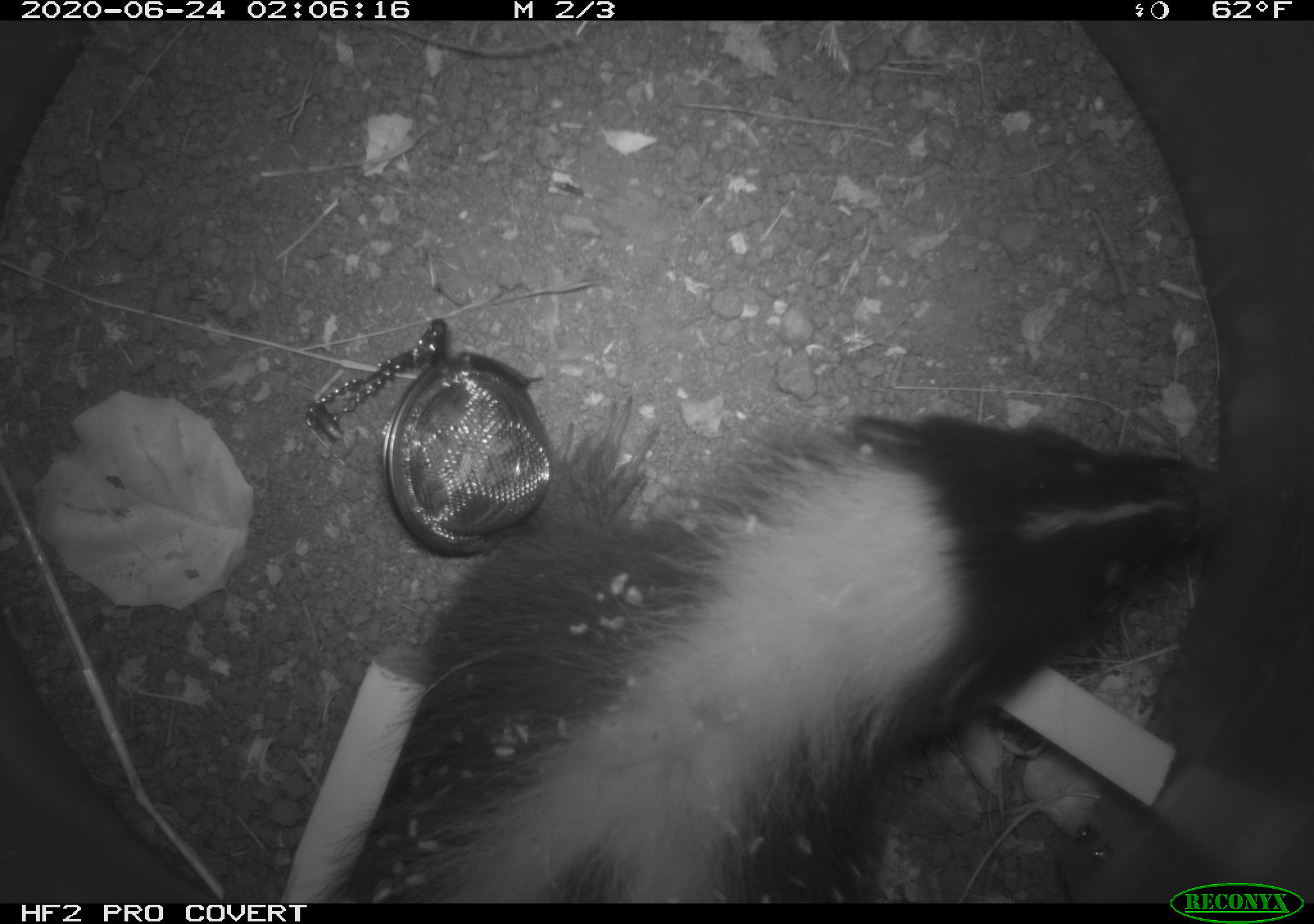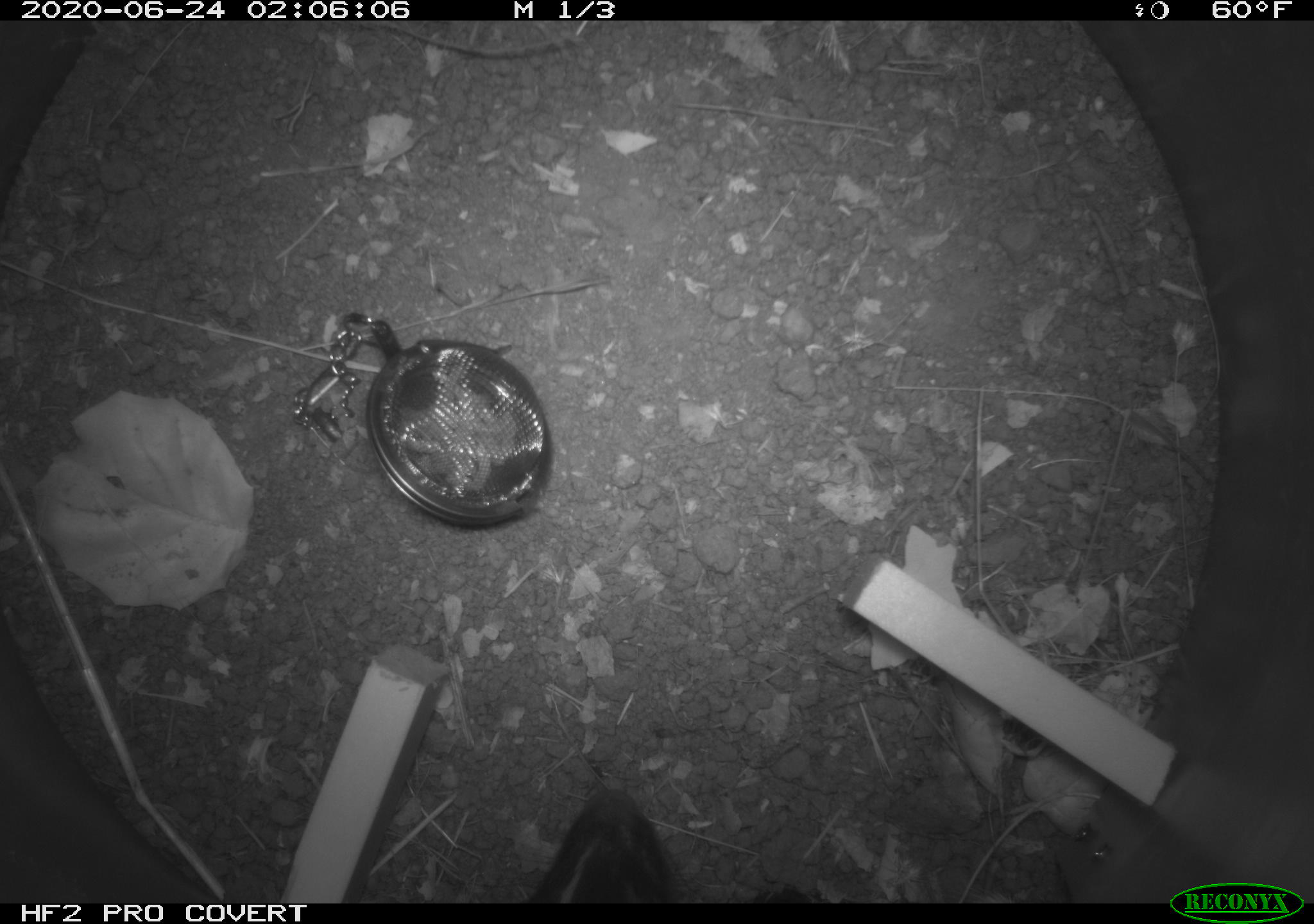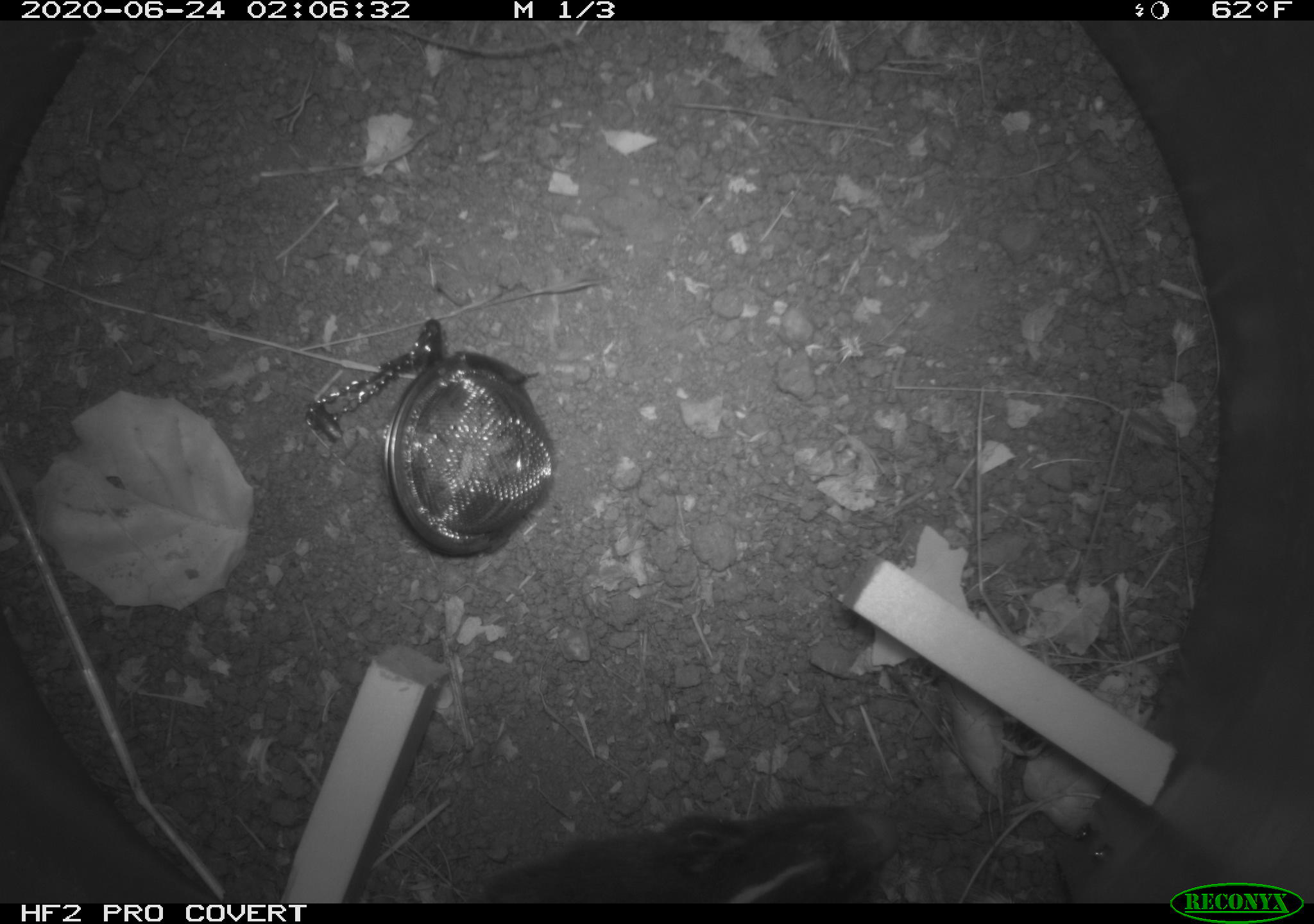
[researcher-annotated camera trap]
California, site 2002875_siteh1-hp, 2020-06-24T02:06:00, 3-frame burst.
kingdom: Animalia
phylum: Chordata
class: Mammalia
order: Carnivora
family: Mephitidae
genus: Mephitis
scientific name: Mephitis mephitis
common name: striped skunk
Striped skunk (Mephitis mephitis).